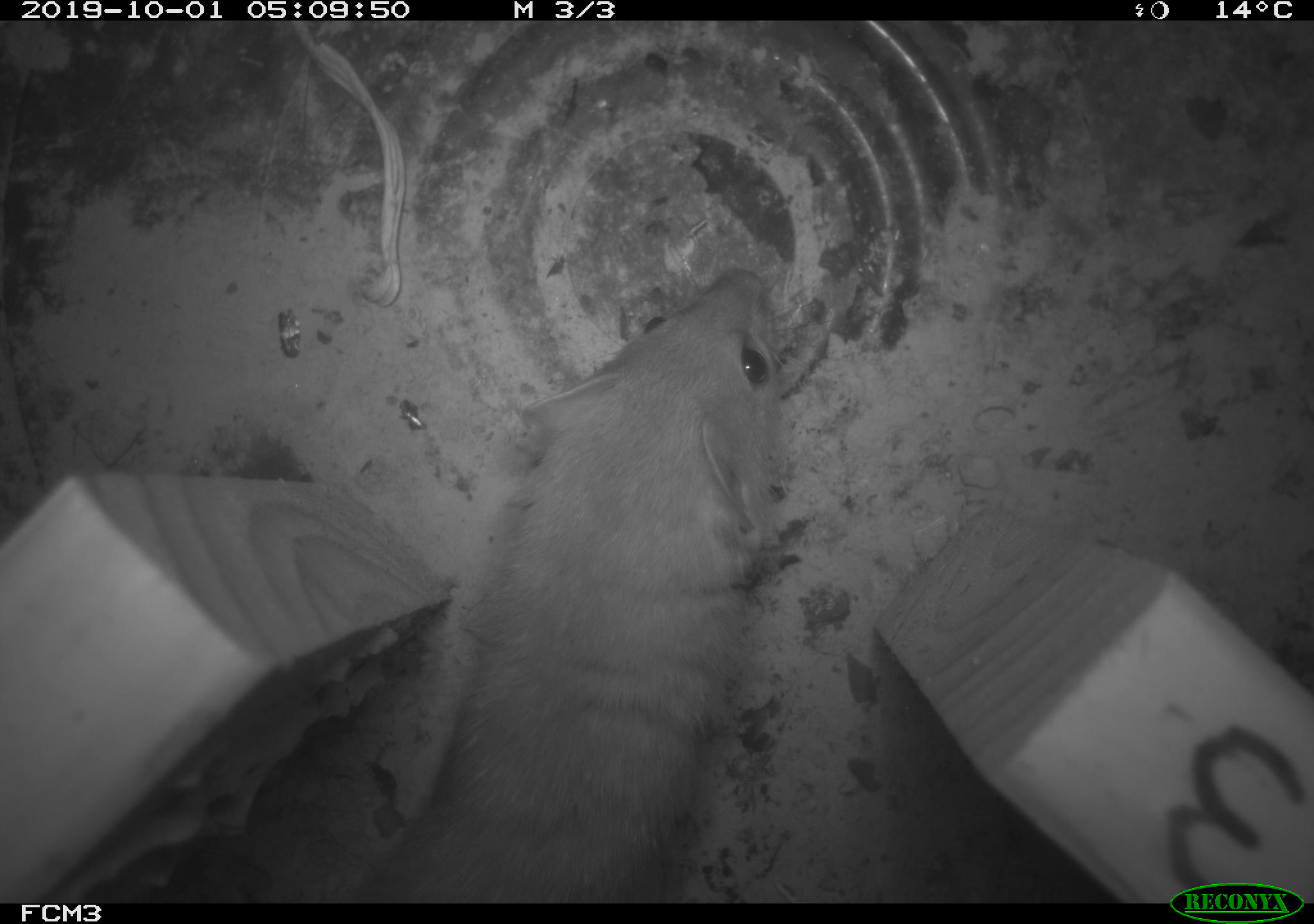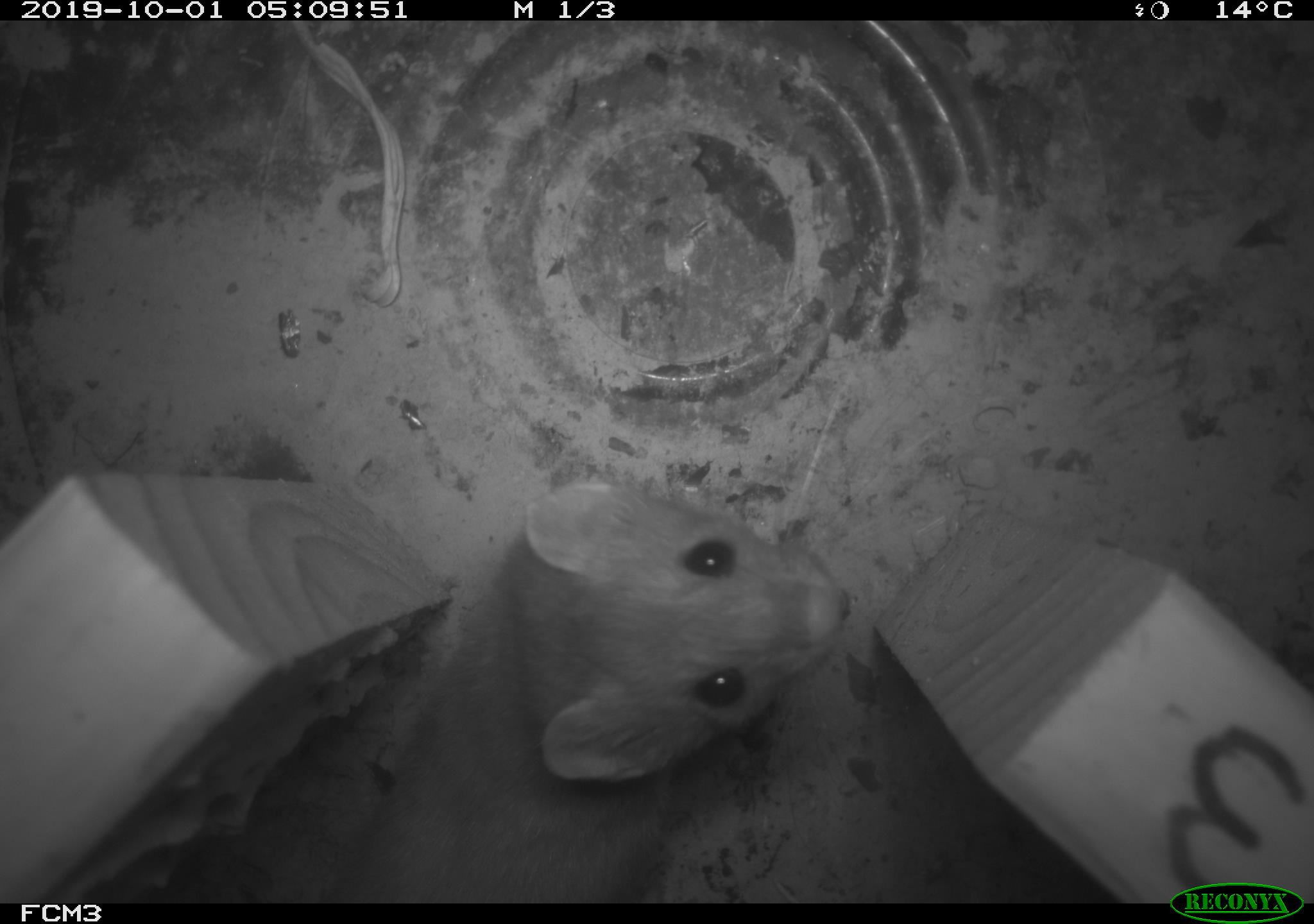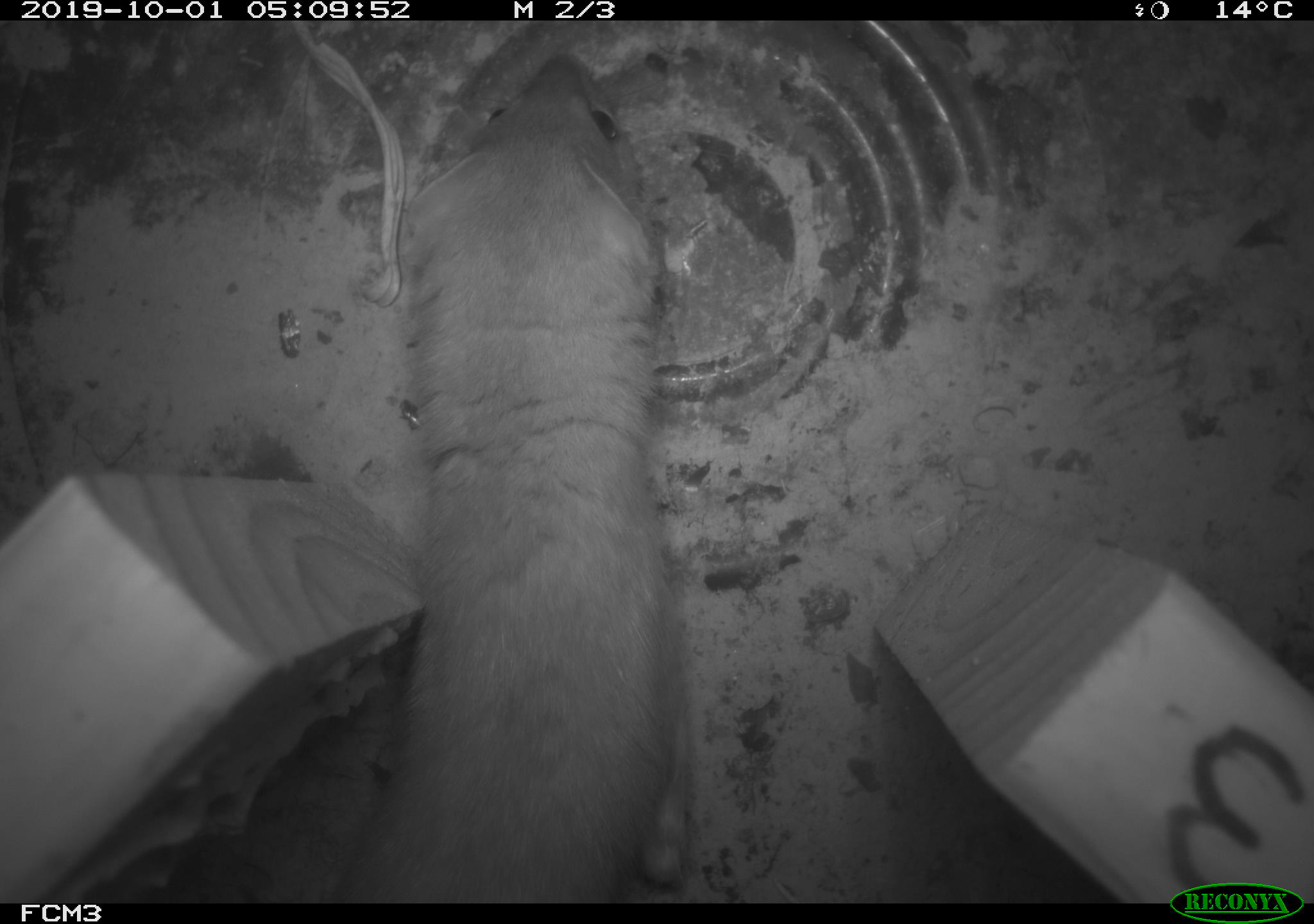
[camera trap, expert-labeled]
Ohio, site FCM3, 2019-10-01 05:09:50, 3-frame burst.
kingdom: Animalia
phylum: Chordata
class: Mammalia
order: Carnivora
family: Mustelidae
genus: Neogale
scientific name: Neogale frenata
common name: long-tailed weasel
Long-tailed weasel (Neogale frenata).